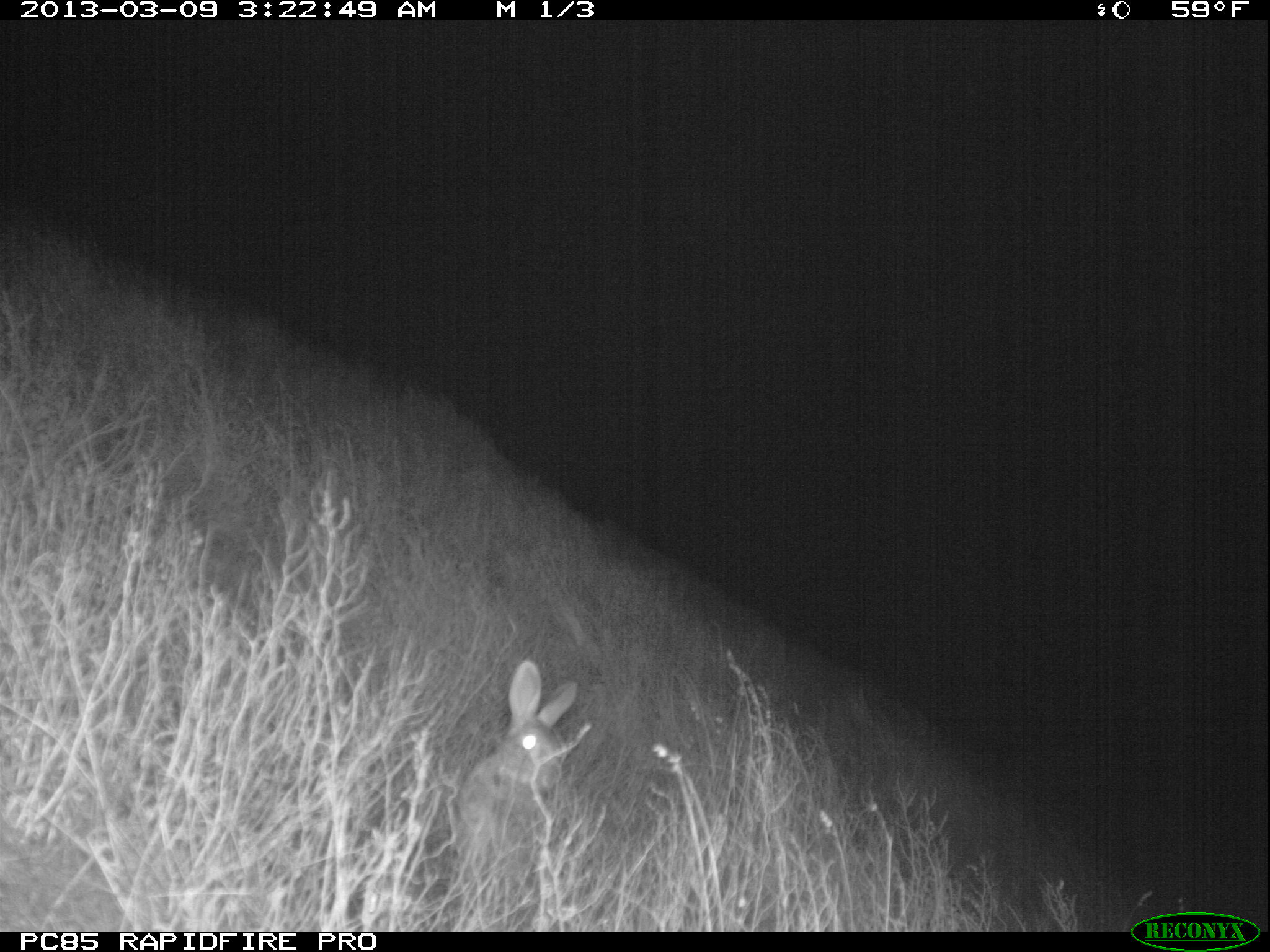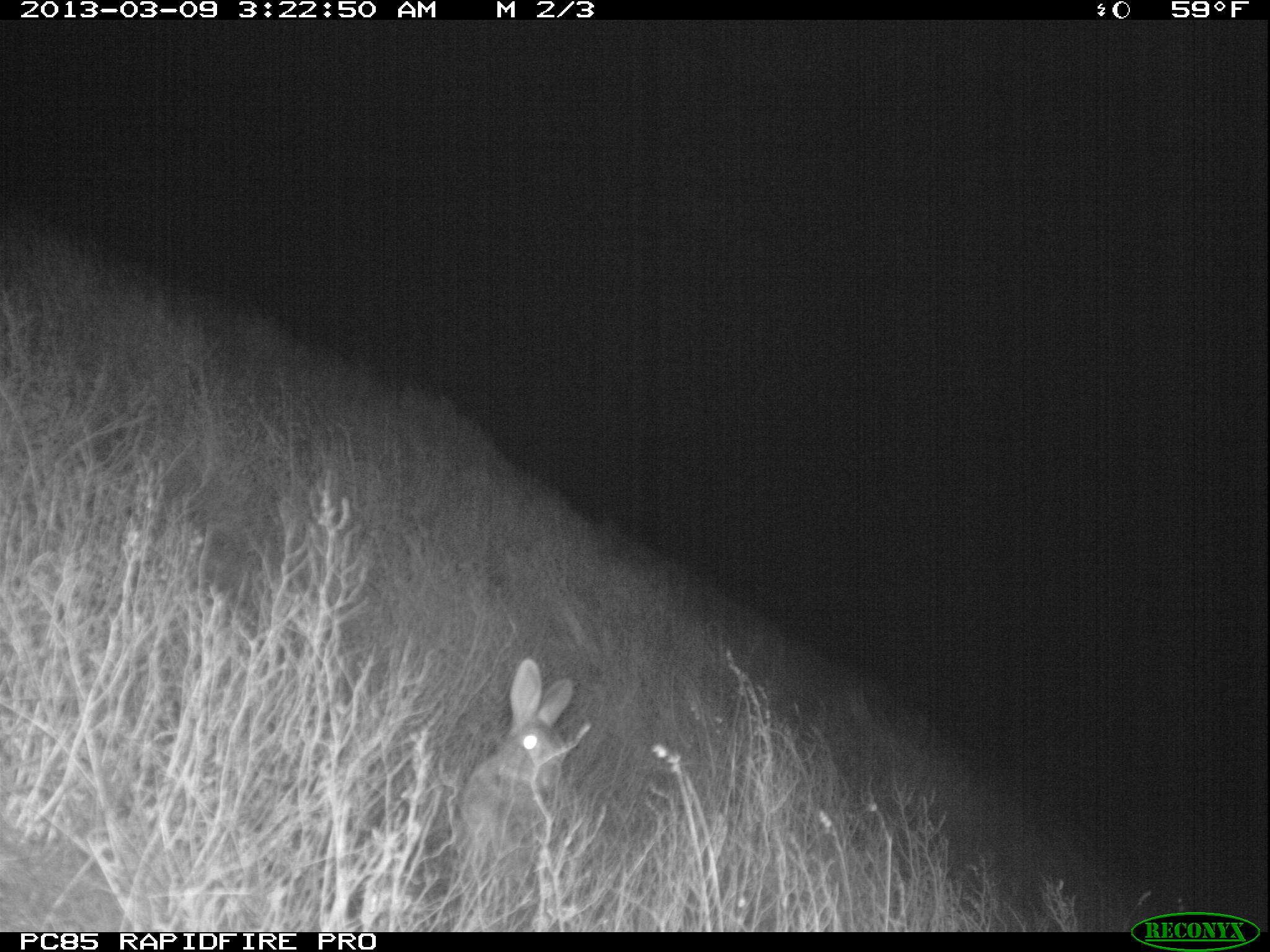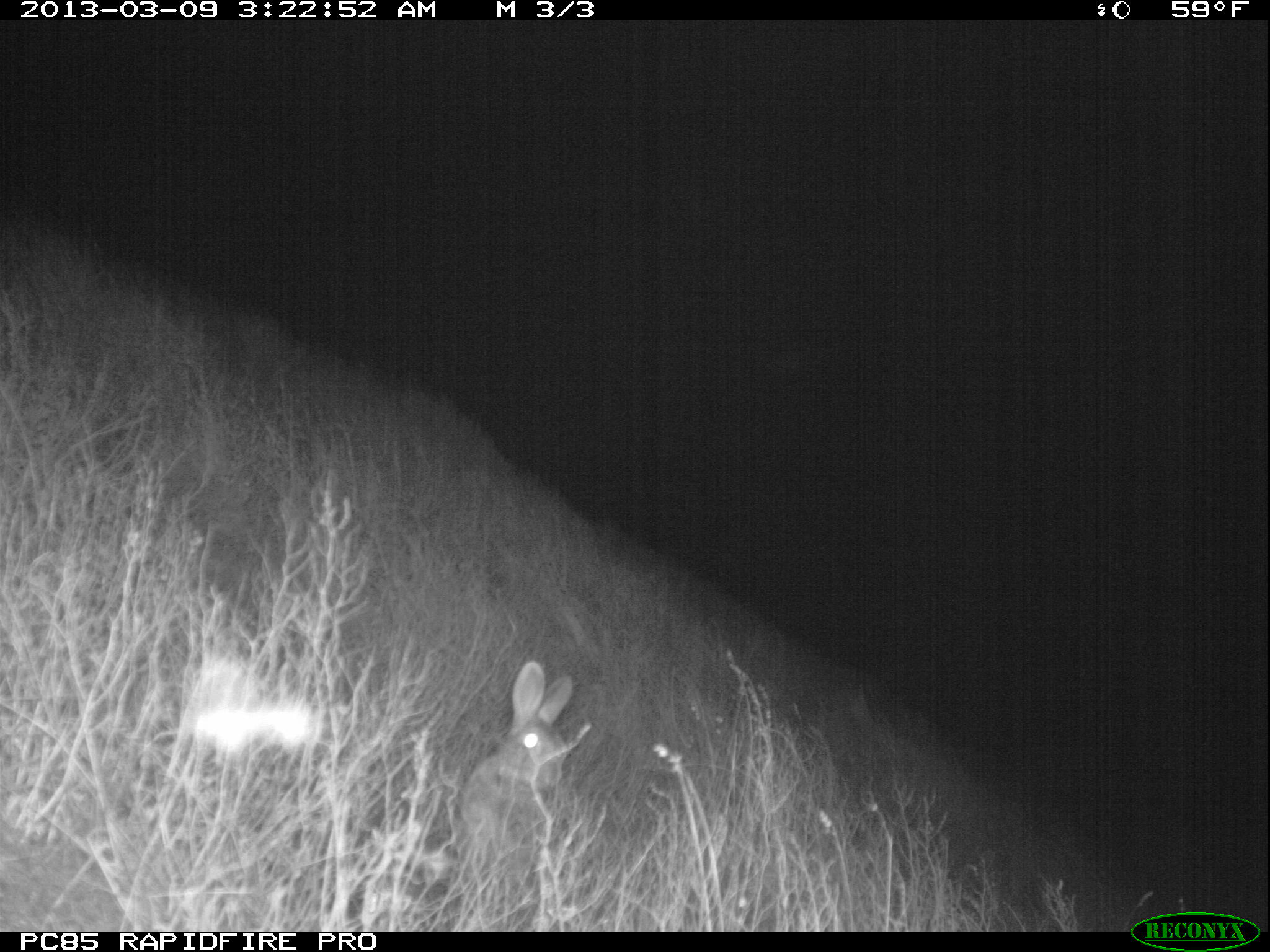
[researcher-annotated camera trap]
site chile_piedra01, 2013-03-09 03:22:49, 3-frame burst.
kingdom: Animalia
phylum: Chordata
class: Mammalia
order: Lagomorpha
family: Leporidae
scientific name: Leporidae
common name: rabbits and hares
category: rabbit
Rabbit (rabbits and hares) (Leporidae).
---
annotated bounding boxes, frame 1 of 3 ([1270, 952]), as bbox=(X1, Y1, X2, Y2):
rabbit: bbox=(443, 661, 592, 925)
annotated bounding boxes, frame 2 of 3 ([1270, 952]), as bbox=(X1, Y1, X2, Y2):
rabbit: bbox=(444, 660, 591, 924)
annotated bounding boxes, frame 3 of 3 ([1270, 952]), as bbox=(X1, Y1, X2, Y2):
rabbit: bbox=(443, 661, 589, 917)
unknown: bbox=(179, 654, 324, 761)